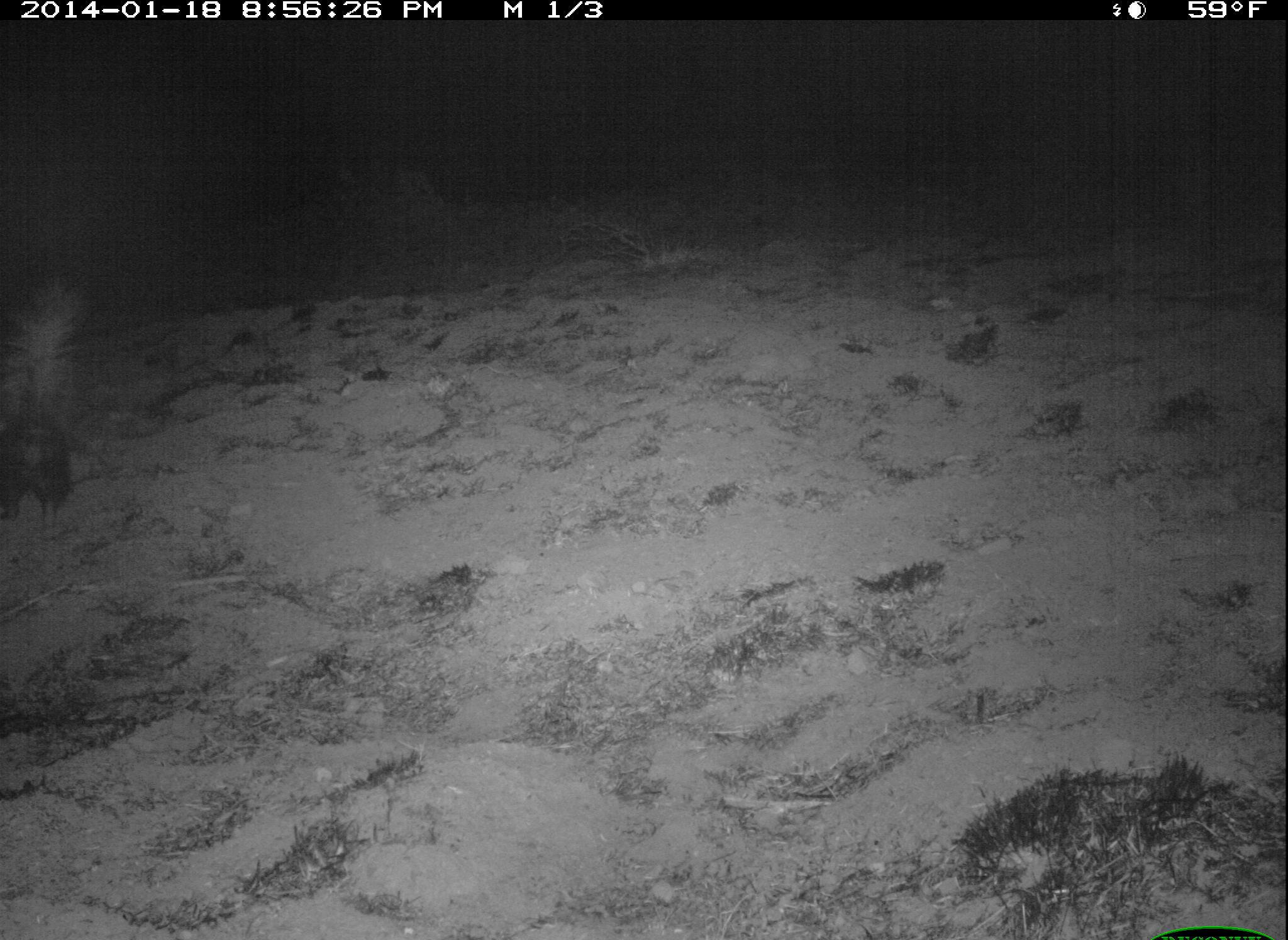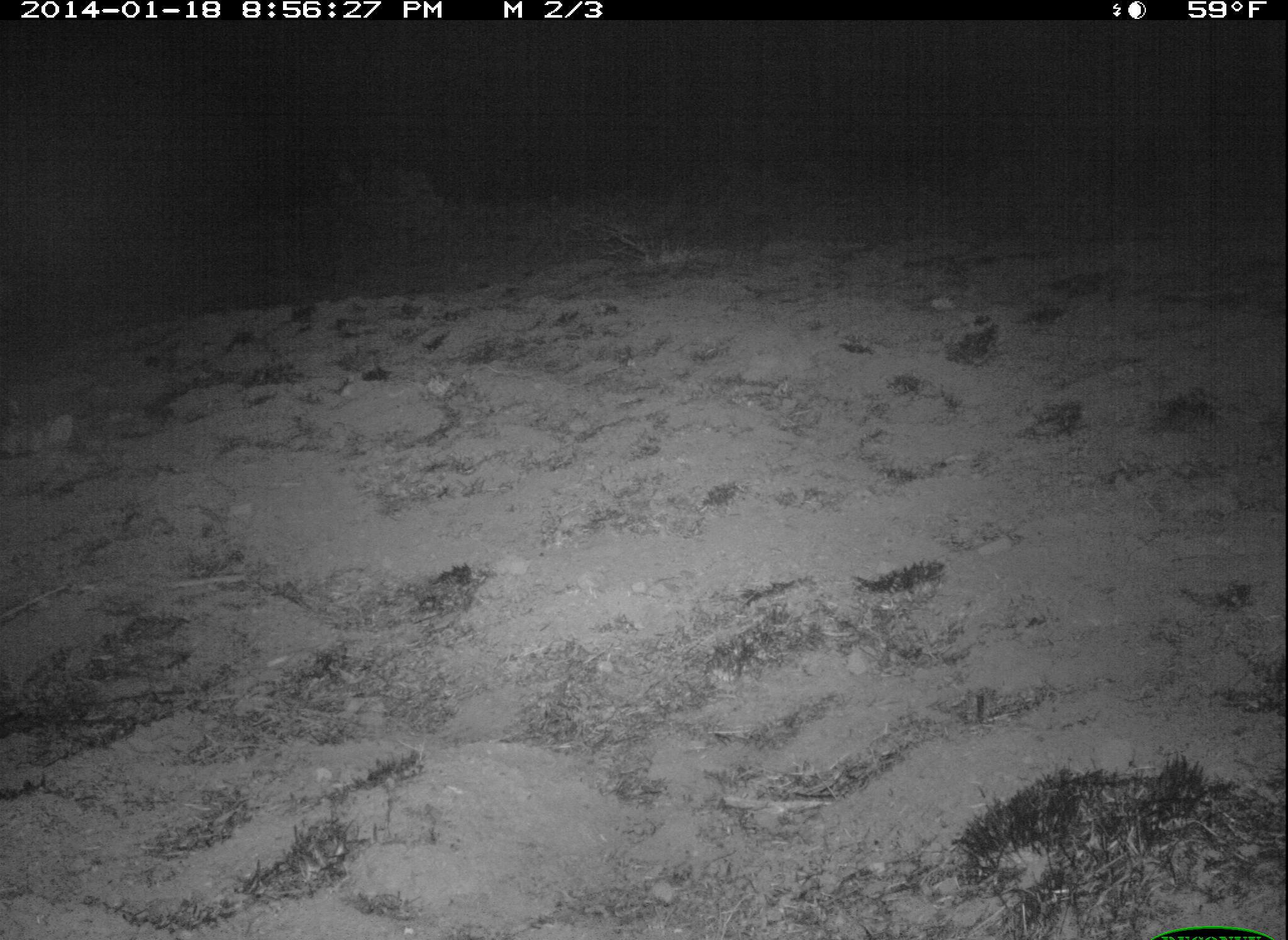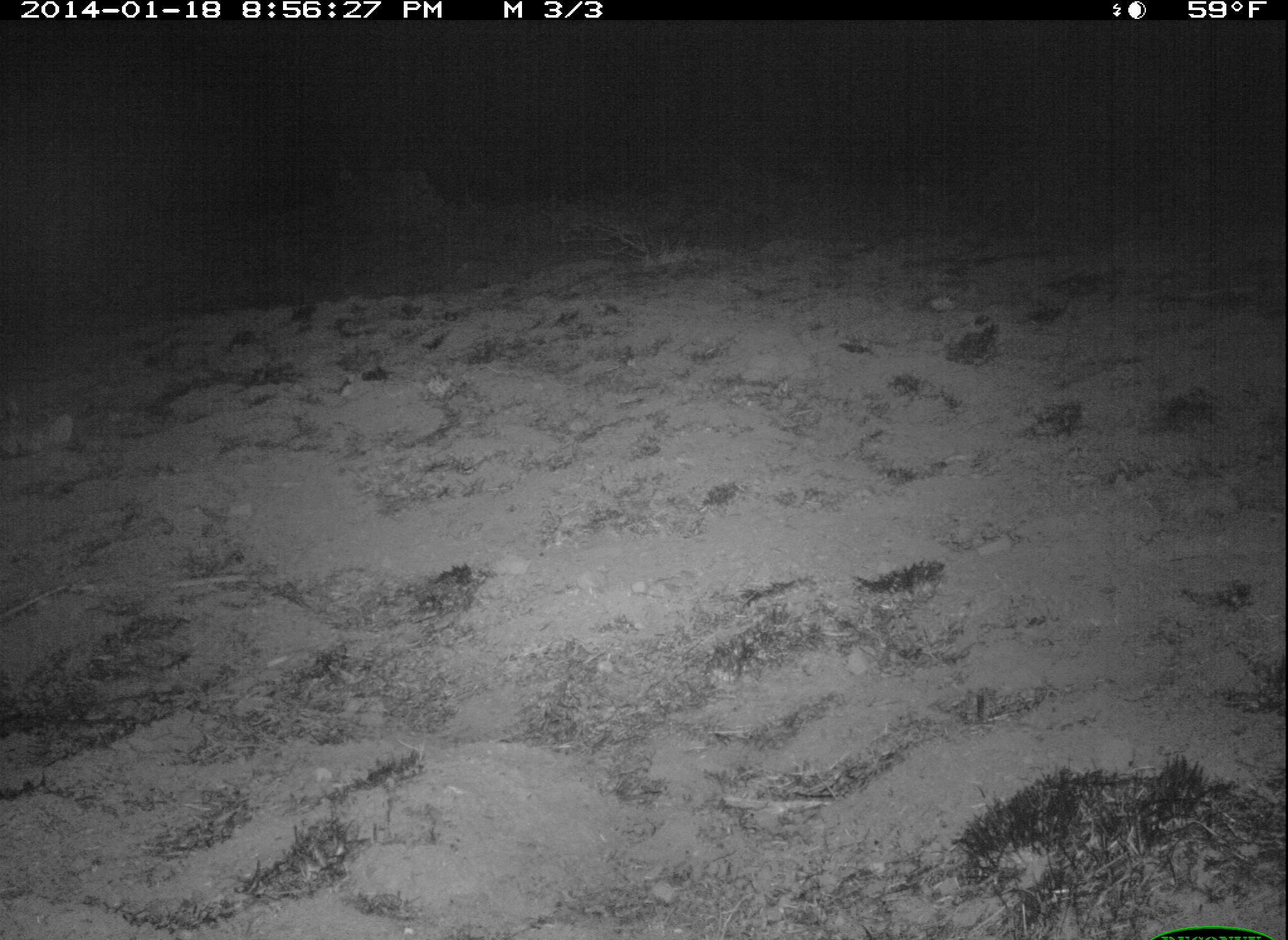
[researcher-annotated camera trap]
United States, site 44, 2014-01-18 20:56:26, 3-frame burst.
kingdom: Animalia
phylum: Chordata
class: Mammalia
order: Carnivora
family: Mephitidae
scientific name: Mephitidae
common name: skunk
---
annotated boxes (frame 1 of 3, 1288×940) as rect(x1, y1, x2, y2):
skunk: rect(0, 271, 102, 547)